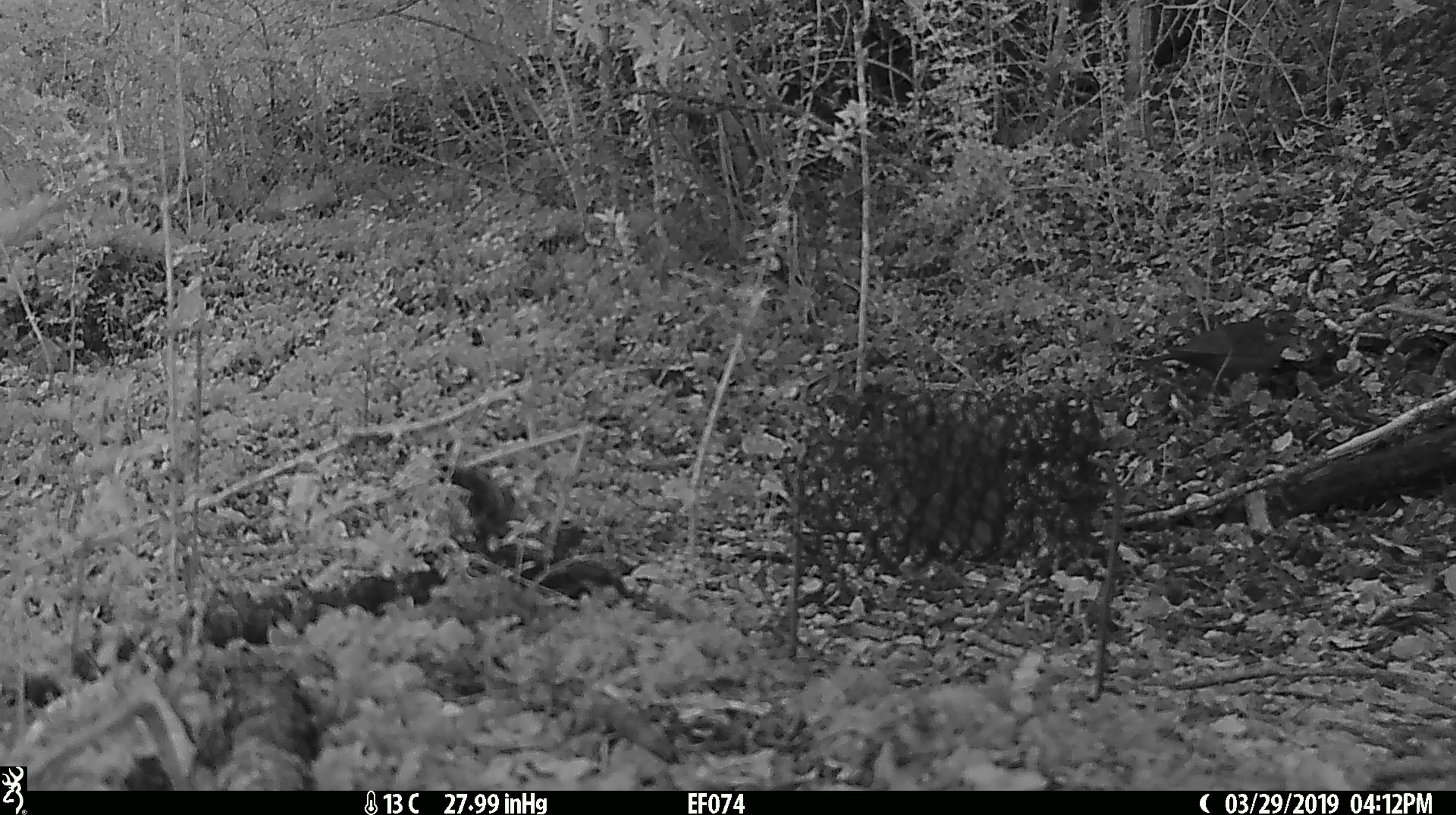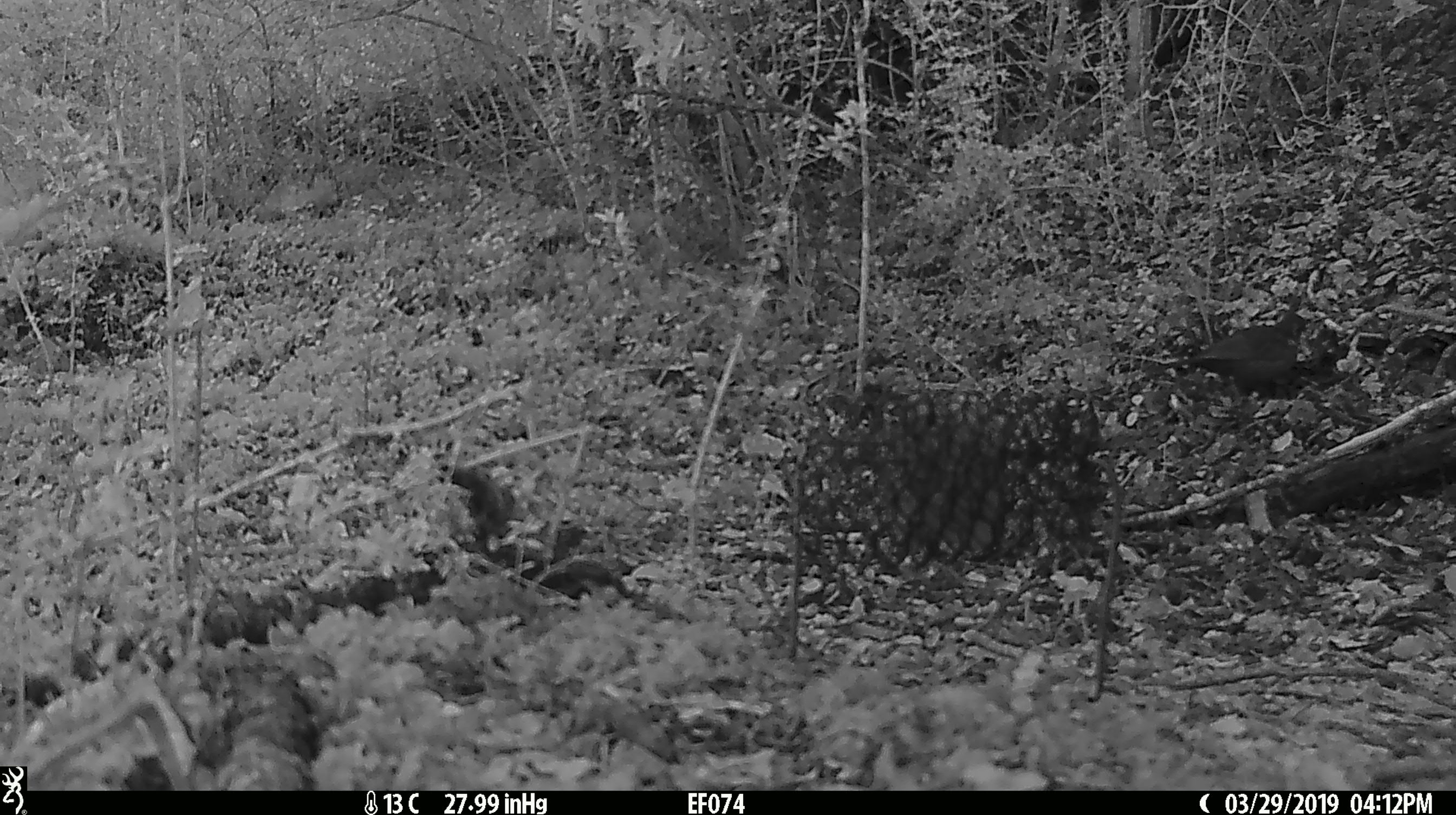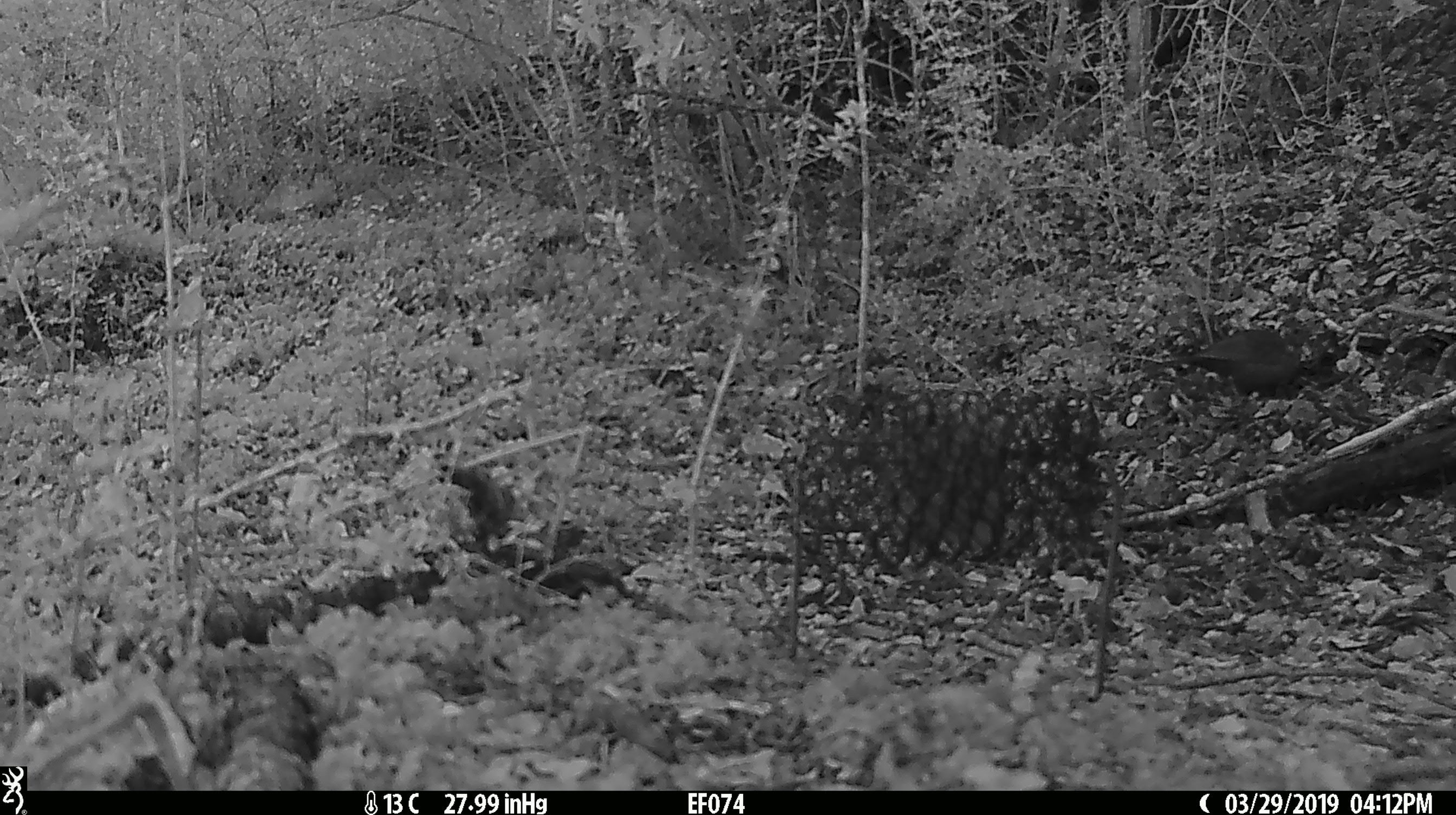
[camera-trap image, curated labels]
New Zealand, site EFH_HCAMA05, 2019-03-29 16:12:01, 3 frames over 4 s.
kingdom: Animalia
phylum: Chordata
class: Aves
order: Passeriformes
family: Turdidae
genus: Turdus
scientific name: Turdus merula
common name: eurasian blackbird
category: blackbird